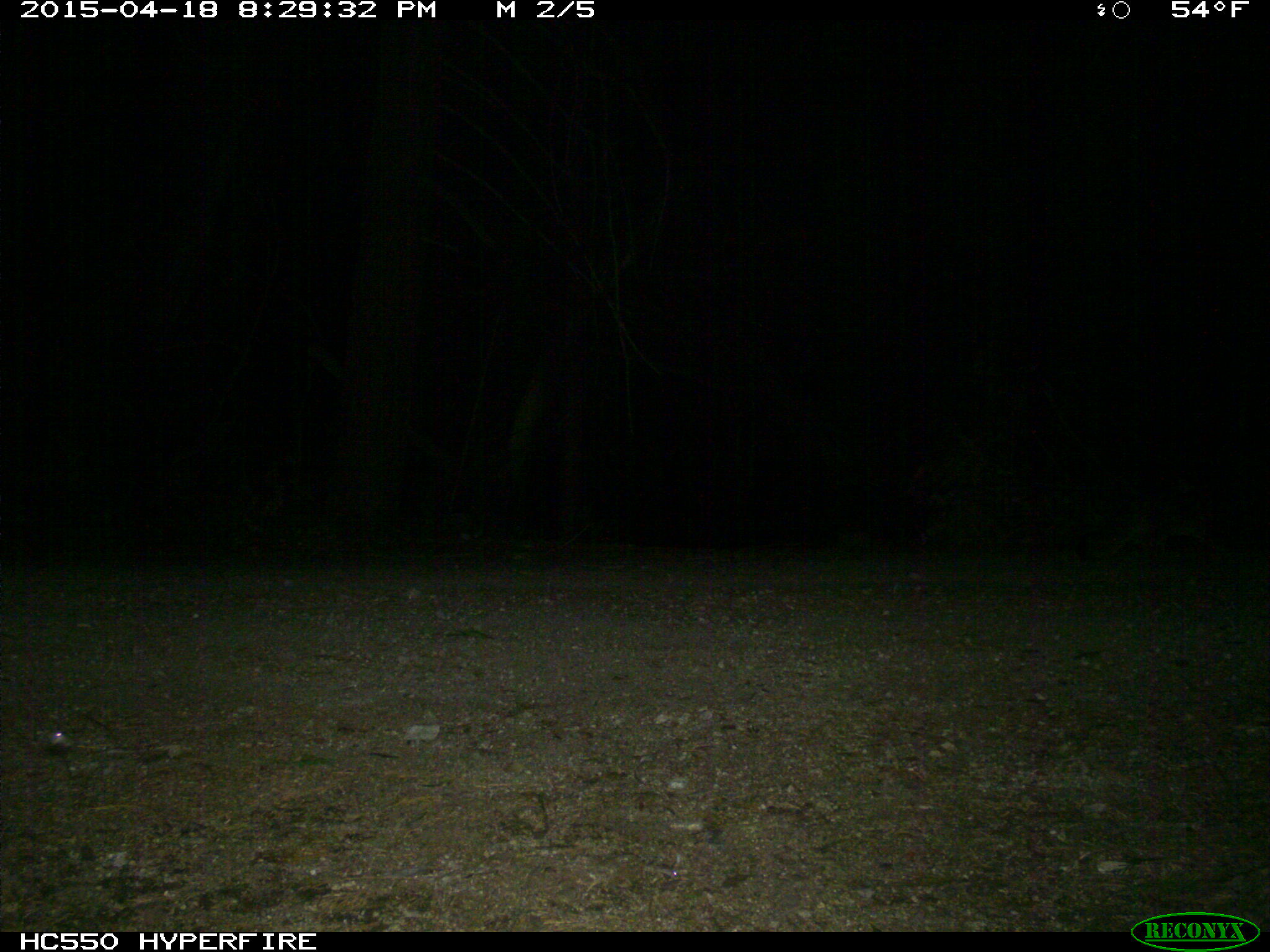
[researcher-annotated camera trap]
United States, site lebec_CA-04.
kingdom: Animalia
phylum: Chordata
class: Mammalia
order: Carnivora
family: Canidae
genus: Urocyon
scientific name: Urocyon cinereoargenteus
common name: gray fox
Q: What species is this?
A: Urocyon cinereoargenteus (gray fox).